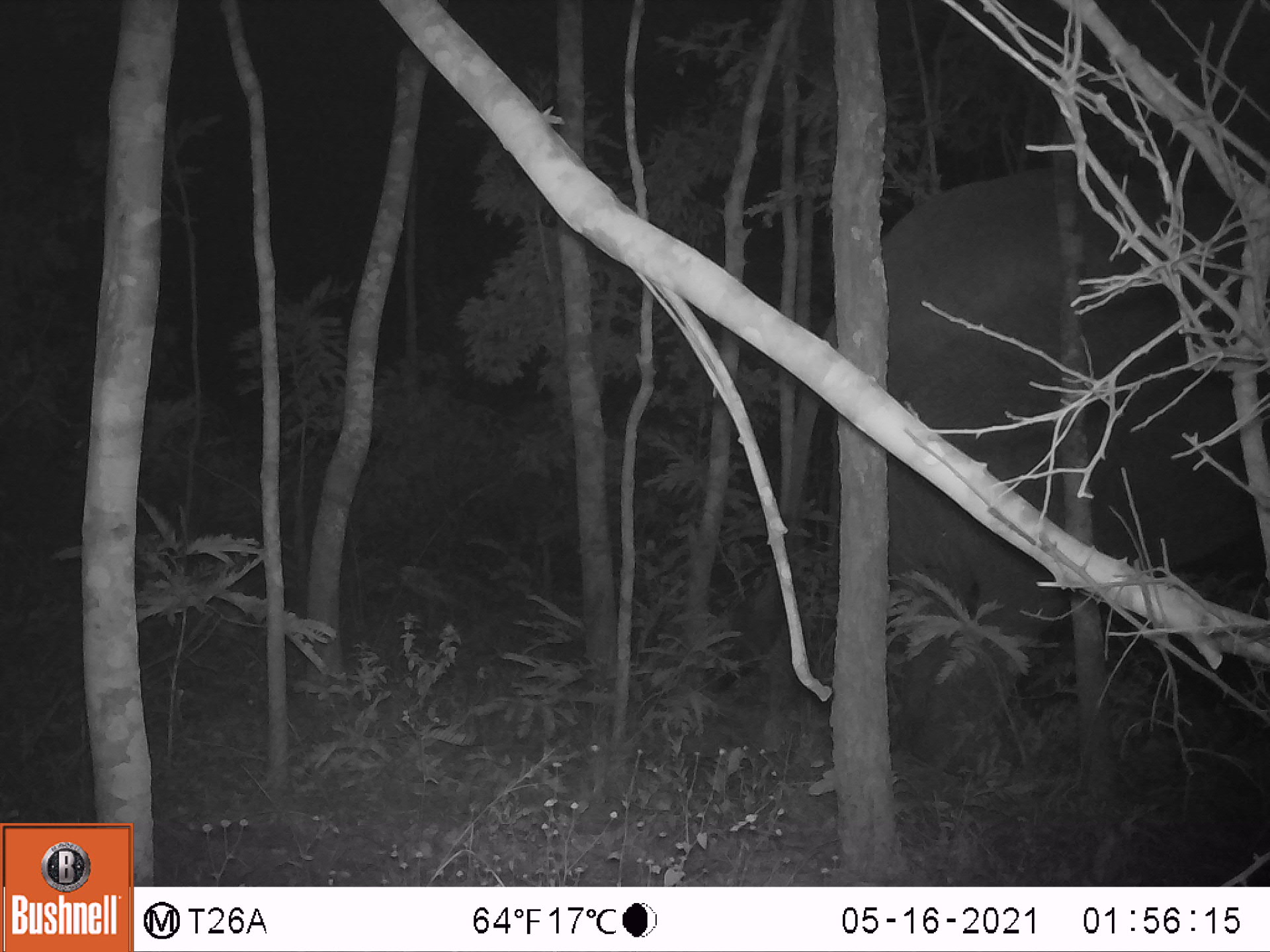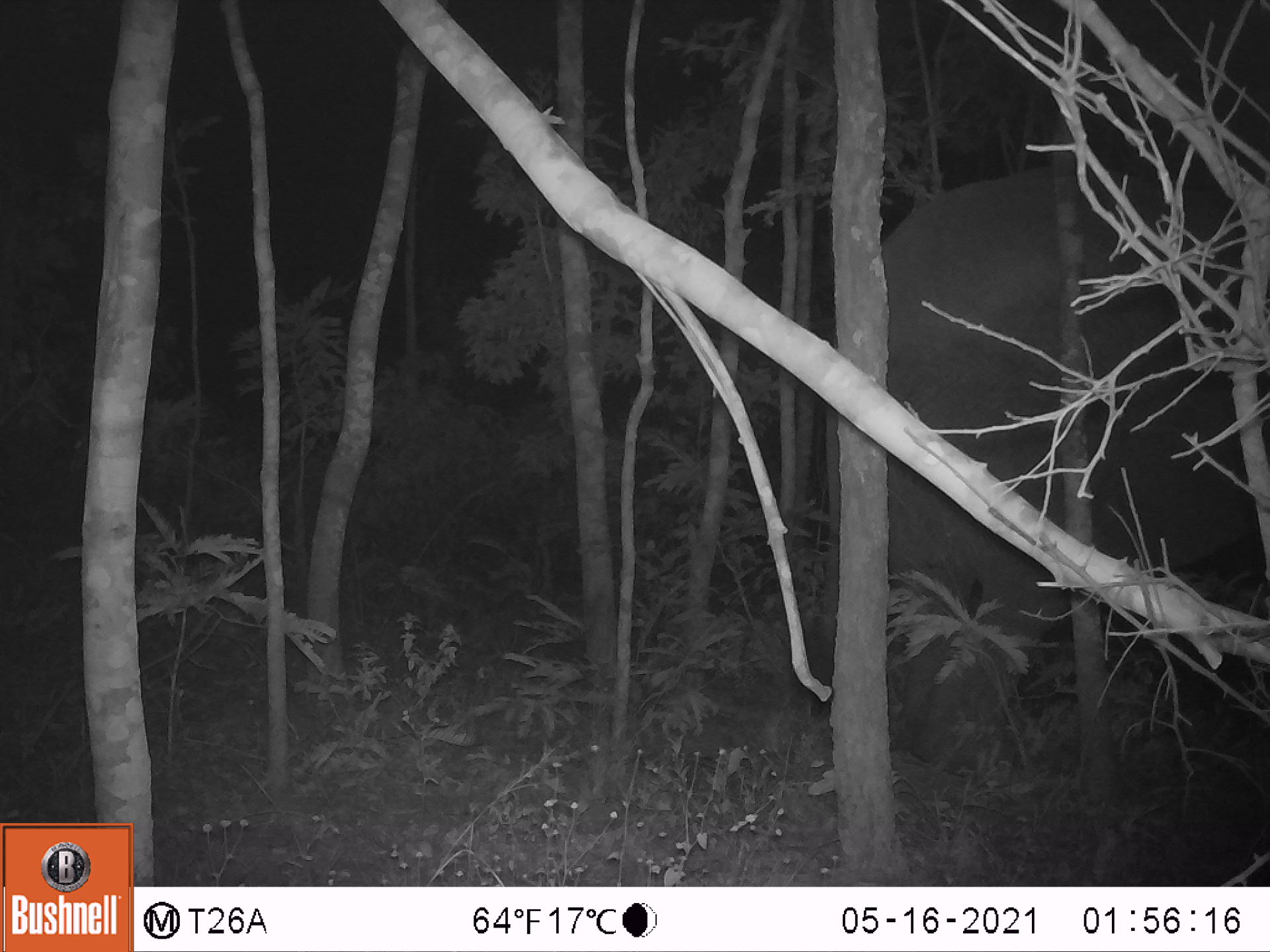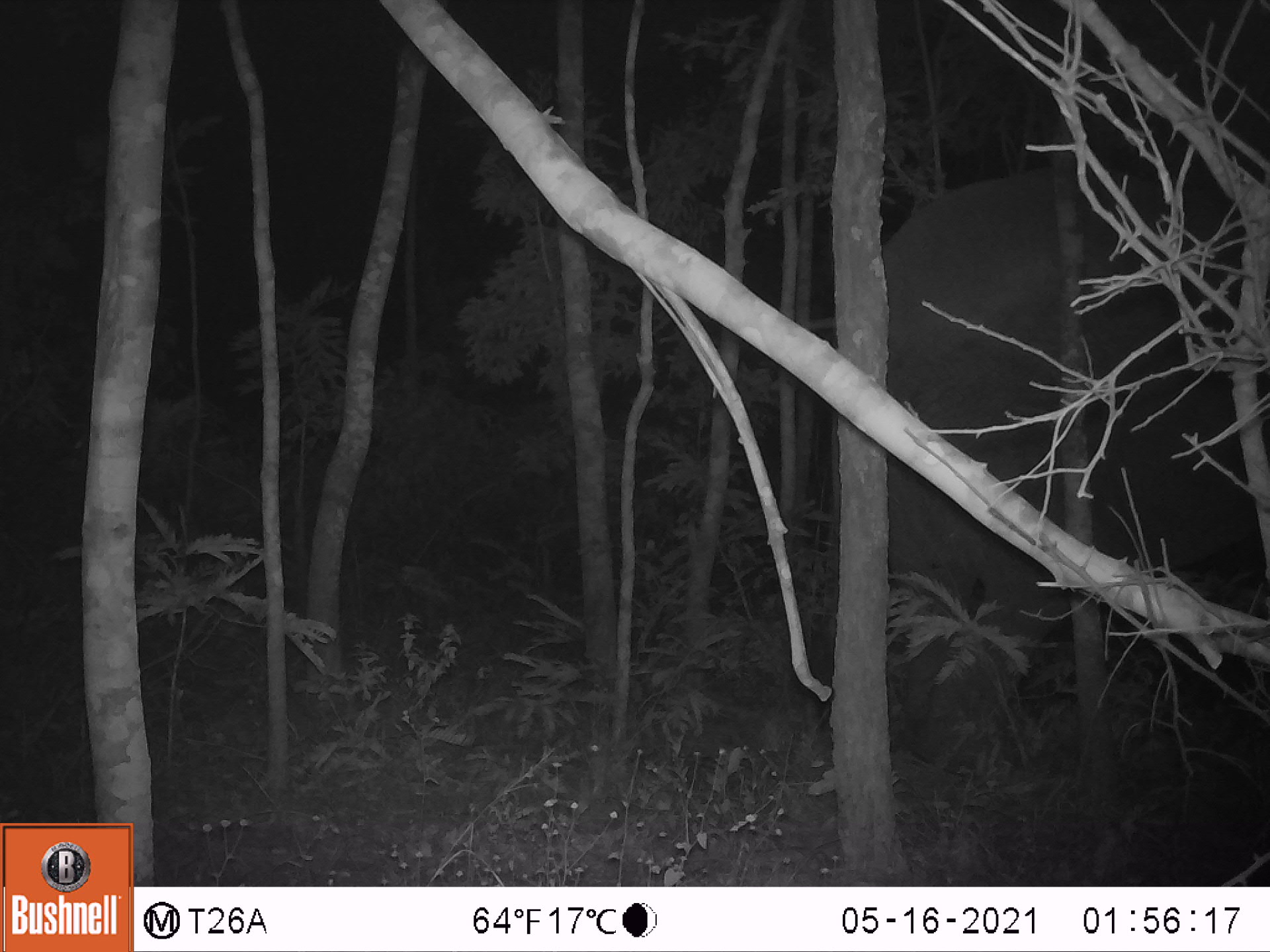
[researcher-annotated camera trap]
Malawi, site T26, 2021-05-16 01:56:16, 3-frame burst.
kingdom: Animalia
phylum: Chordata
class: Mammalia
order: Proboscidea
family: Elephantidae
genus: Loxodonta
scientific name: Loxodonta africana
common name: african savanna elephant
African savanna elephant (Loxodonta africana), count 1.